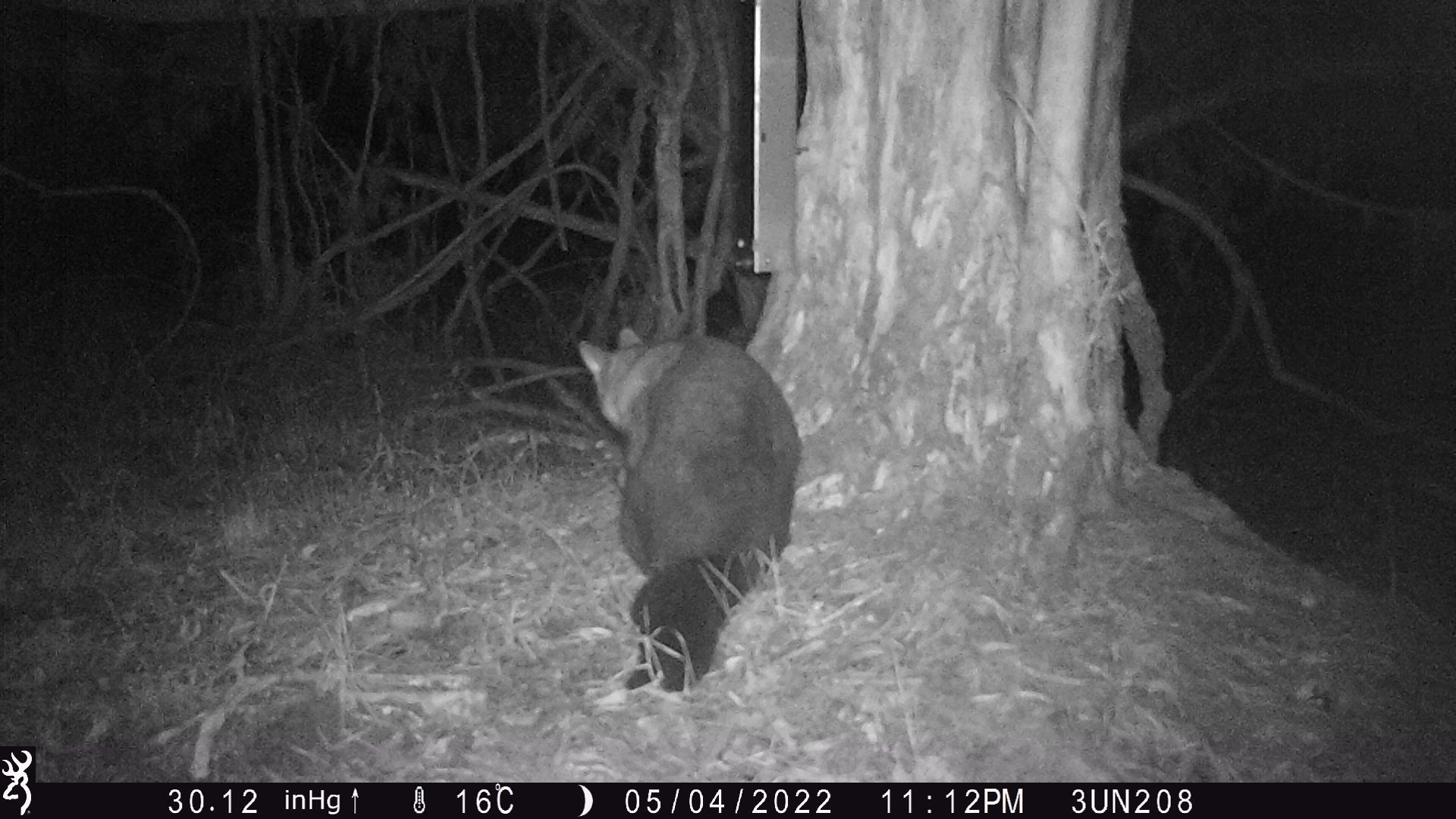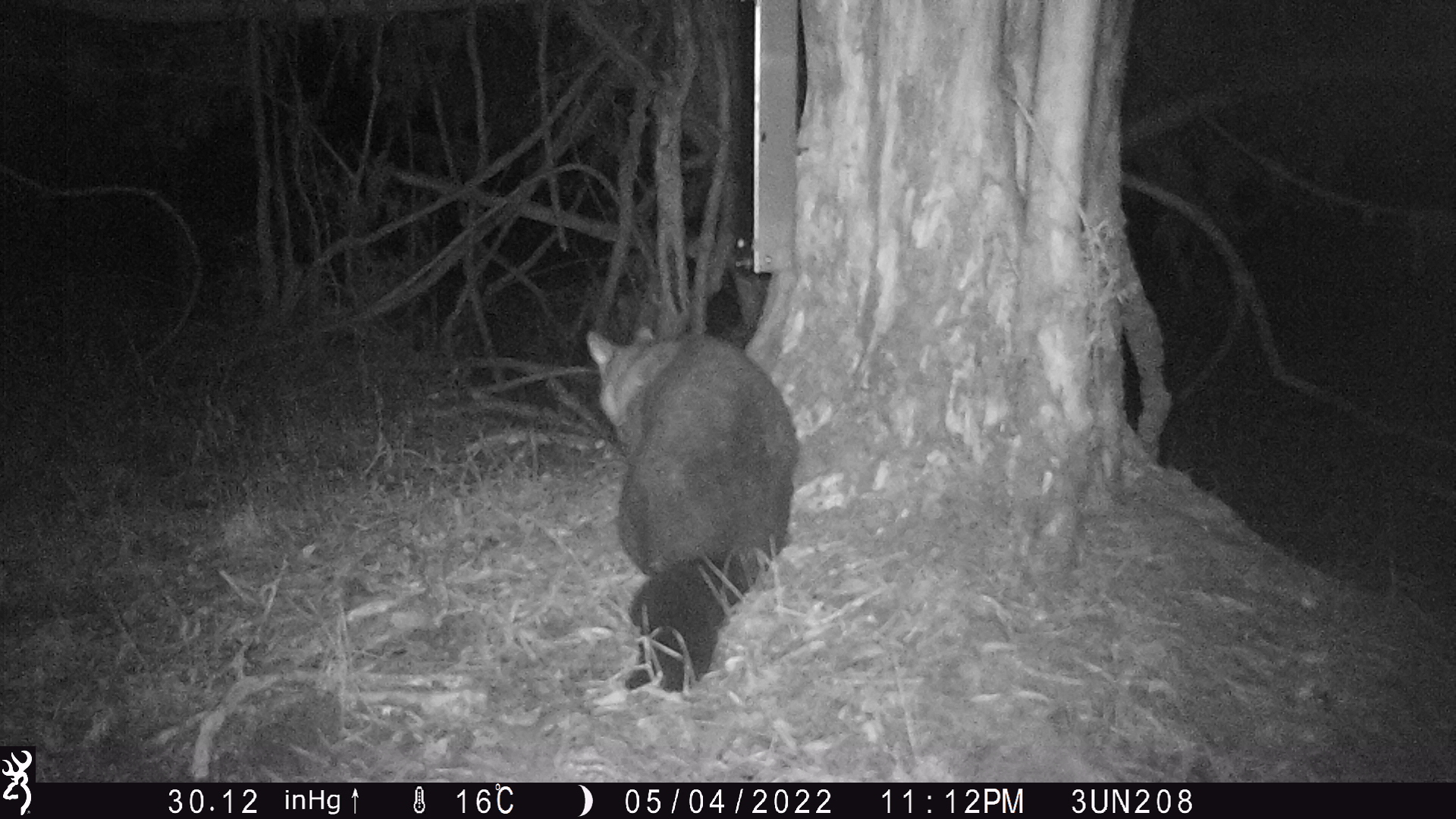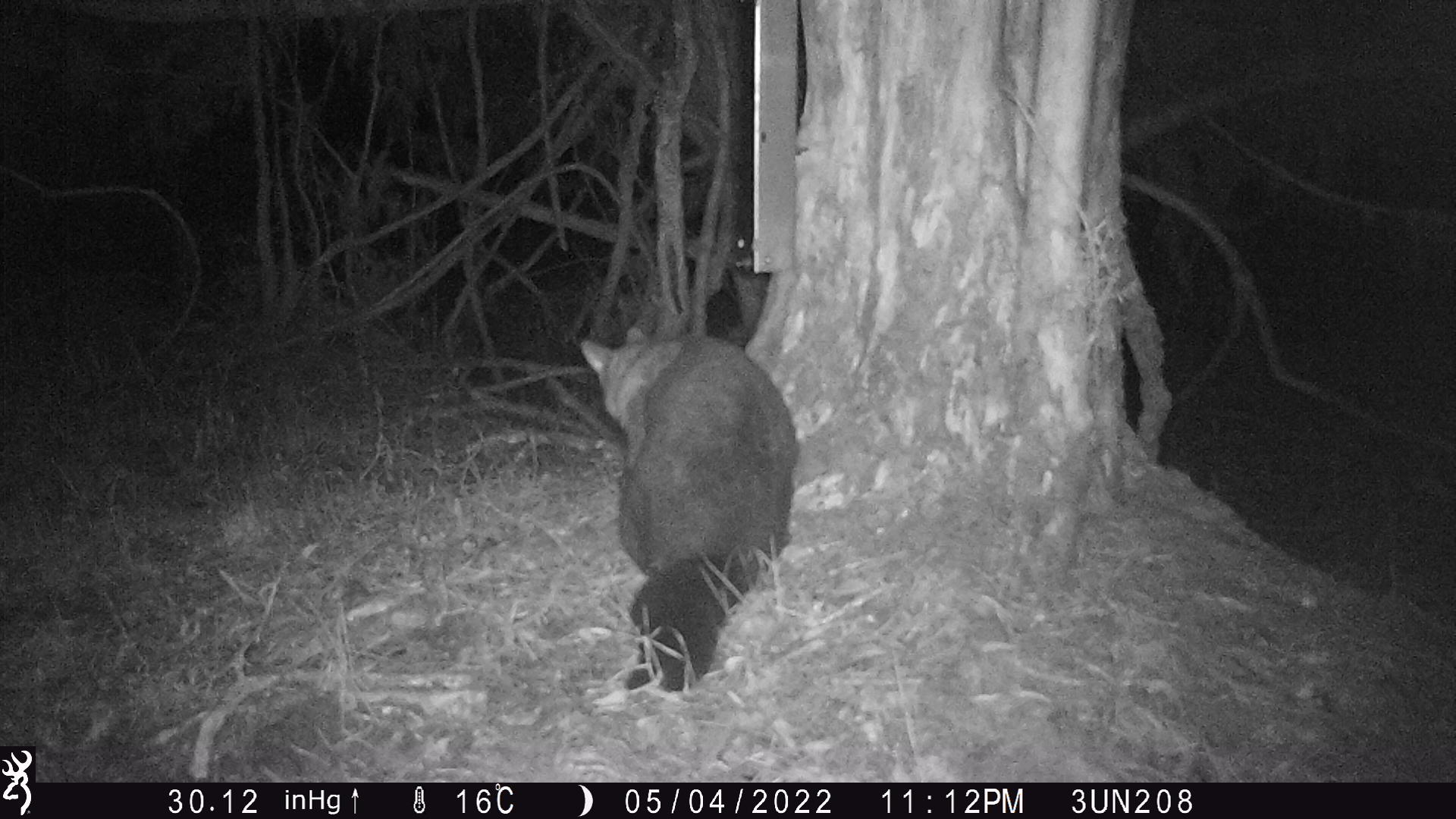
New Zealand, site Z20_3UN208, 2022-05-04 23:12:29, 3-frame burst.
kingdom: Animalia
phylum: Chordata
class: Mammalia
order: Diprotodontia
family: Phalangeridae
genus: Trichosurus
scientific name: Trichosurus vulpecula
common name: common brushtail possum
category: possum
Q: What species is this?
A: Possum (common brushtail possum) (Trichosurus vulpecula).